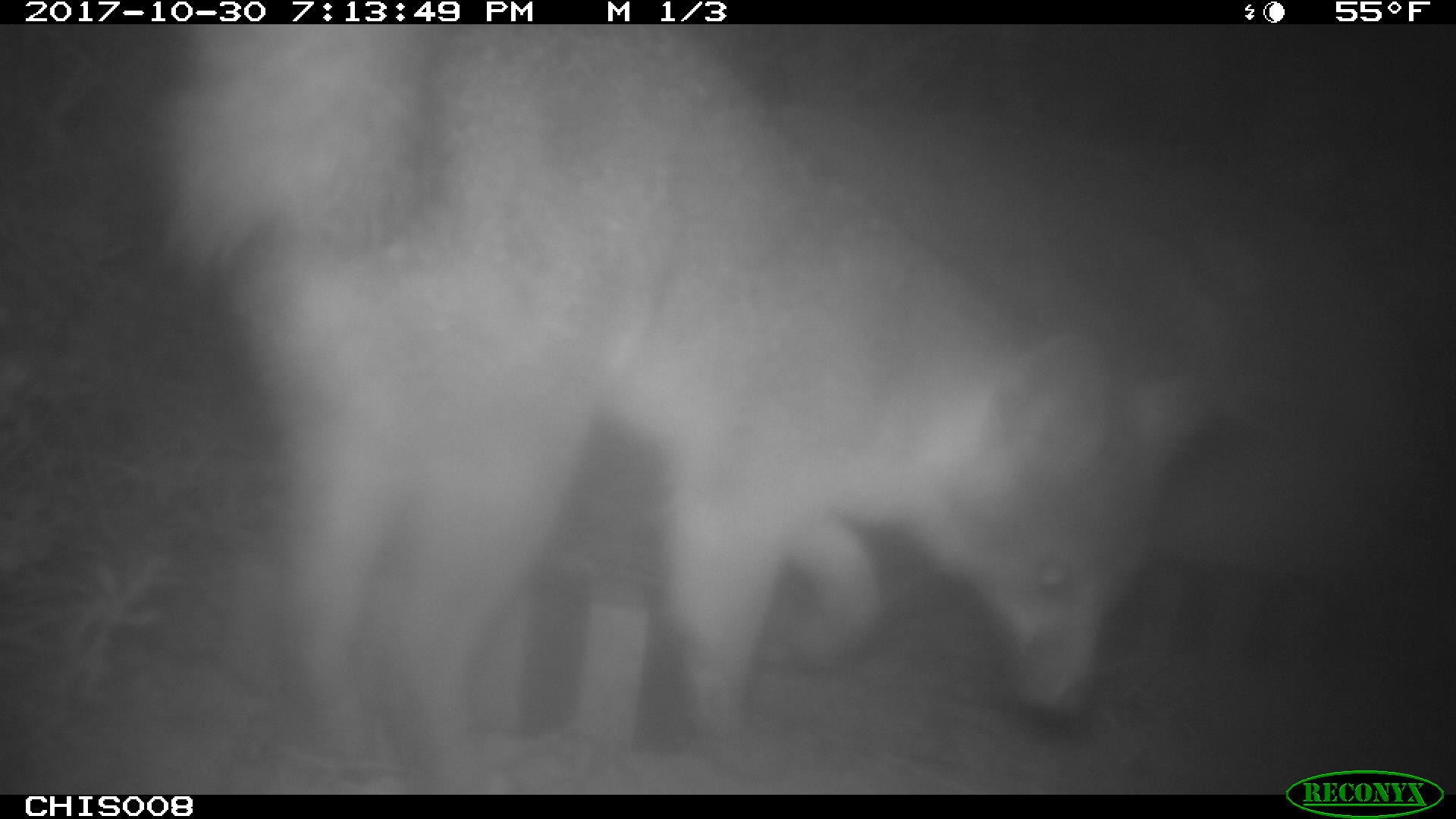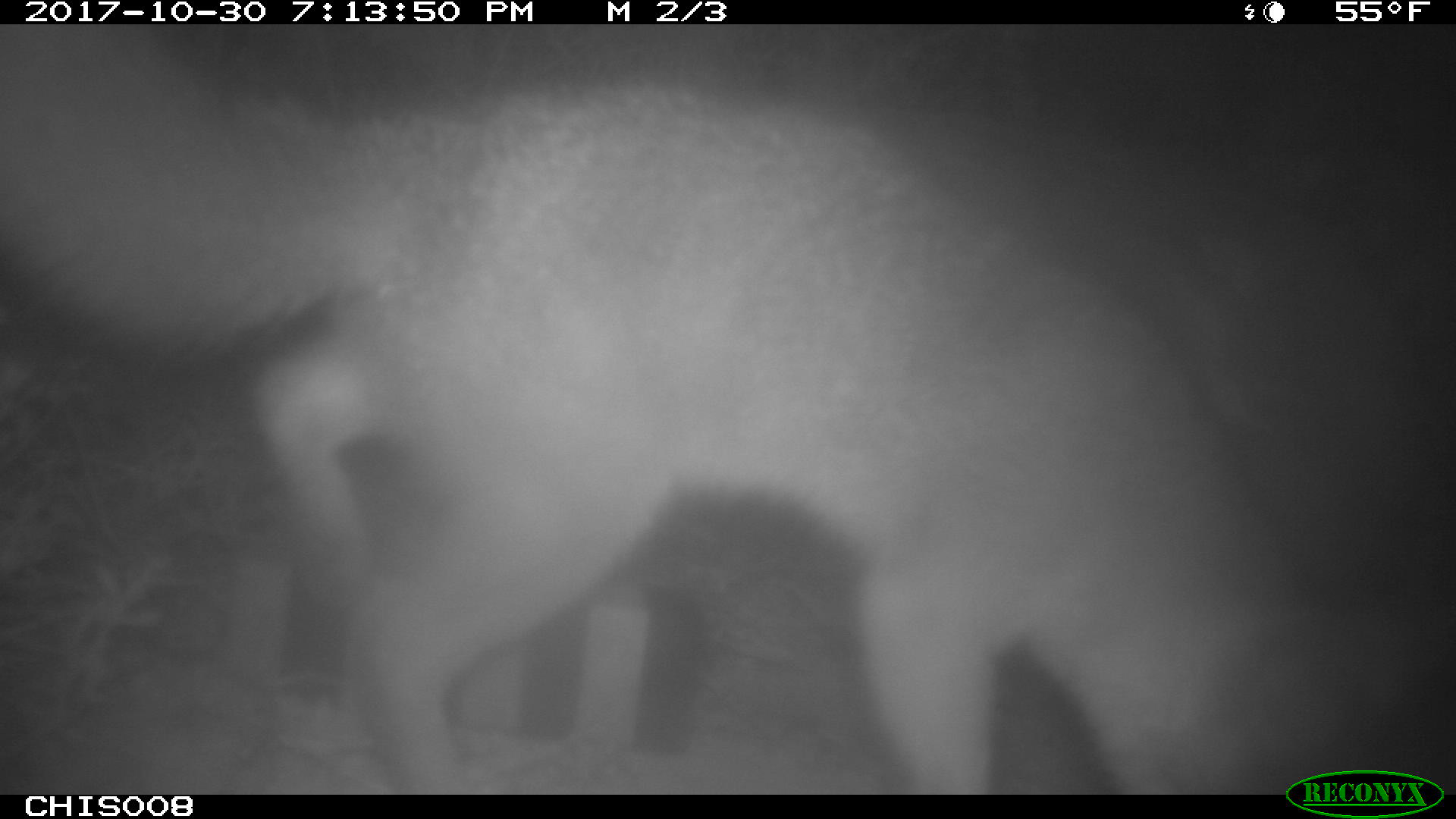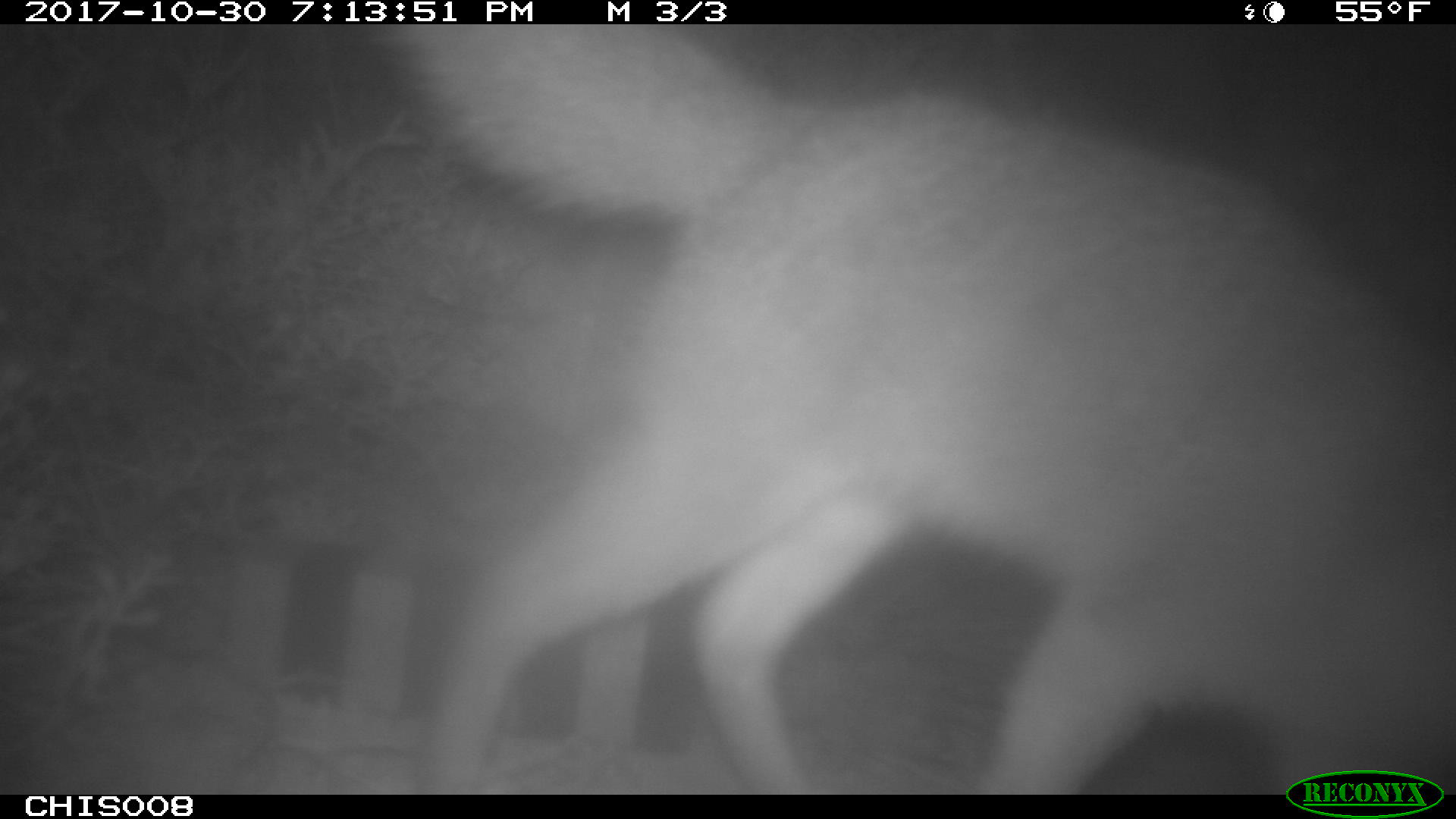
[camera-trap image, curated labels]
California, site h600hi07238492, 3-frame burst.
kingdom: Animalia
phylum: Chordata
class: Mammalia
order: Carnivora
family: Canidae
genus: Urocyon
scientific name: Urocyon littoralis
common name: island fox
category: fox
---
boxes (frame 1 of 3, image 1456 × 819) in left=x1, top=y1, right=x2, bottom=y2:
fox: left=149, top=25, right=1216, bottom=798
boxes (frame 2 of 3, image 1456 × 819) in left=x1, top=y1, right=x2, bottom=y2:
fox: left=0, top=25, right=1388, bottom=794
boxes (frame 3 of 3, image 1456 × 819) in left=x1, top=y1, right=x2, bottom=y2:
fox: left=379, top=24, right=1455, bottom=792